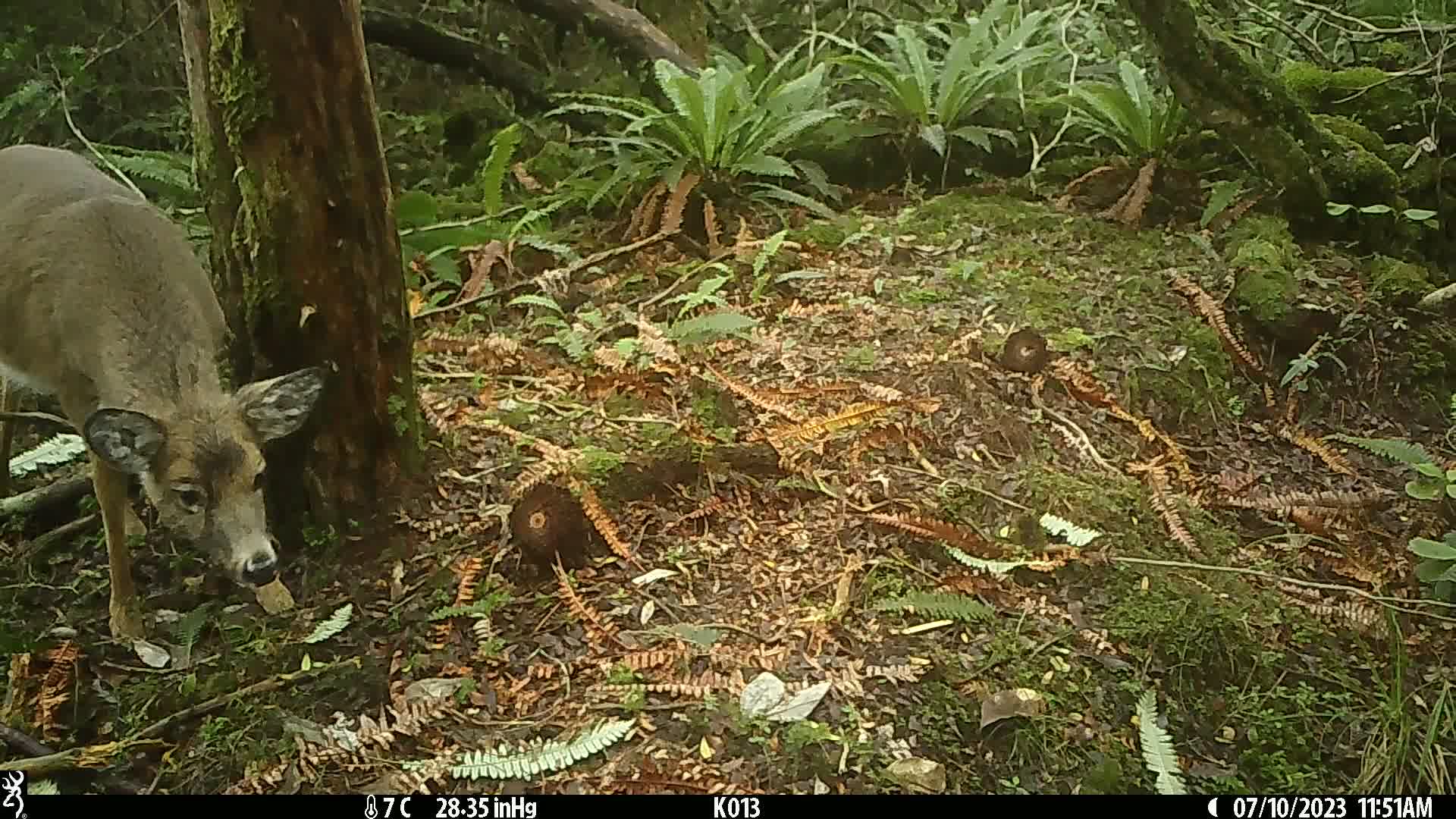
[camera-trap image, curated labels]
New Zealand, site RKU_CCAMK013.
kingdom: Animalia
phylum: Chordata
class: Mammalia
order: Artiodactyla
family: Cervidae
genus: Odocoileus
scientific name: Odocoileus virginianus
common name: white-tailed deer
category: white tailed deer